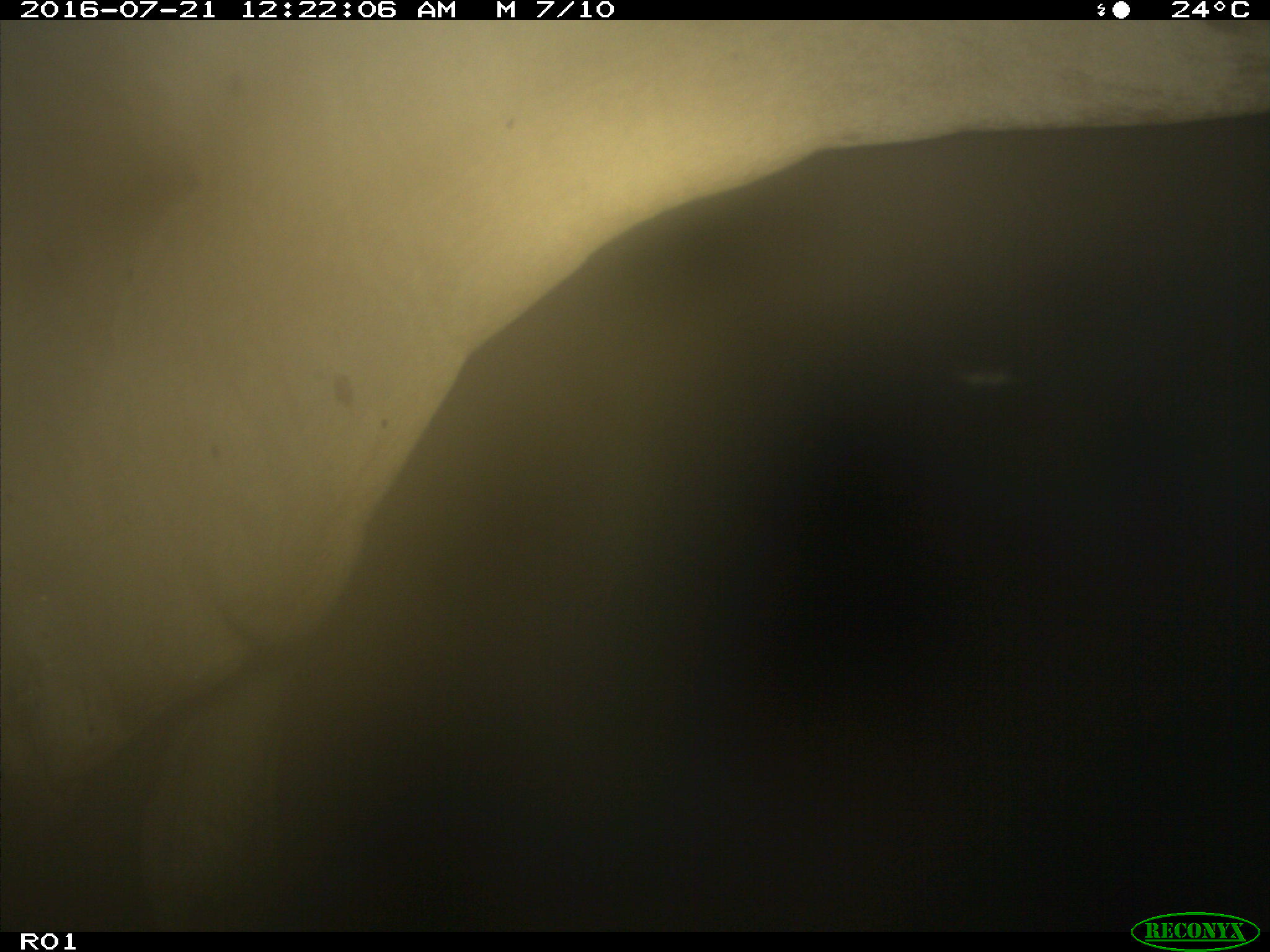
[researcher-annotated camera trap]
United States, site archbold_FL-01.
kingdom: Animalia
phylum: Chordata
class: Mammalia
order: Artiodactyla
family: Bovidae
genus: Bos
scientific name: Bos taurus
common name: domestic cow